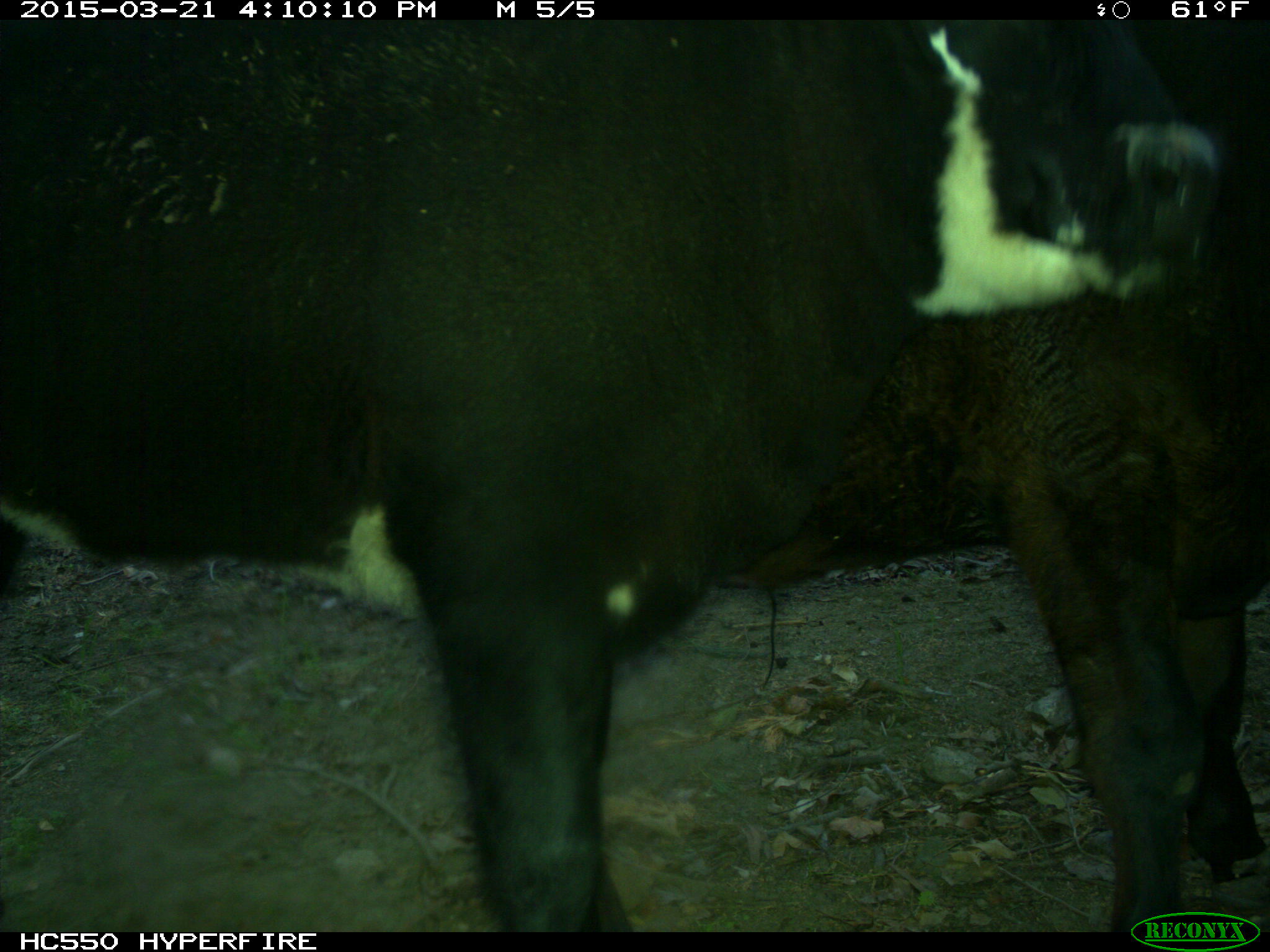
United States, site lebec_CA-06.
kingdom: Animalia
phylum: Chordata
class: Mammalia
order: Artiodactyla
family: Bovidae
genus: Bos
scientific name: Bos taurus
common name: domestic cow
Bos taurus (domestic cow).